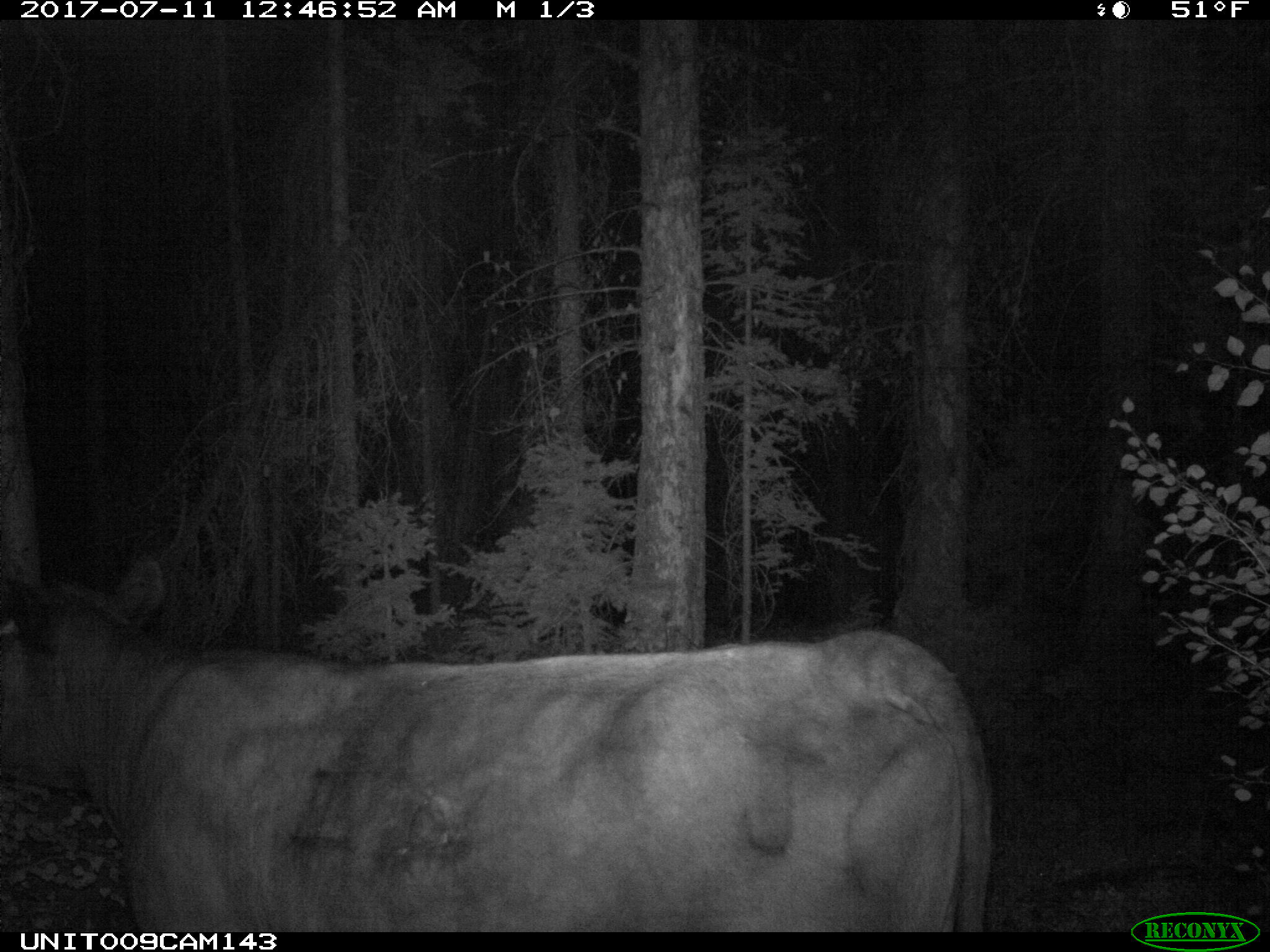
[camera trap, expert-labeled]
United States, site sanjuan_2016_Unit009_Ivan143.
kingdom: Animalia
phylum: Chordata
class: Mammalia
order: Artiodactyla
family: Bovidae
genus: Bos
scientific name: Bos taurus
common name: domestic cow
Bos taurus (domestic cow).